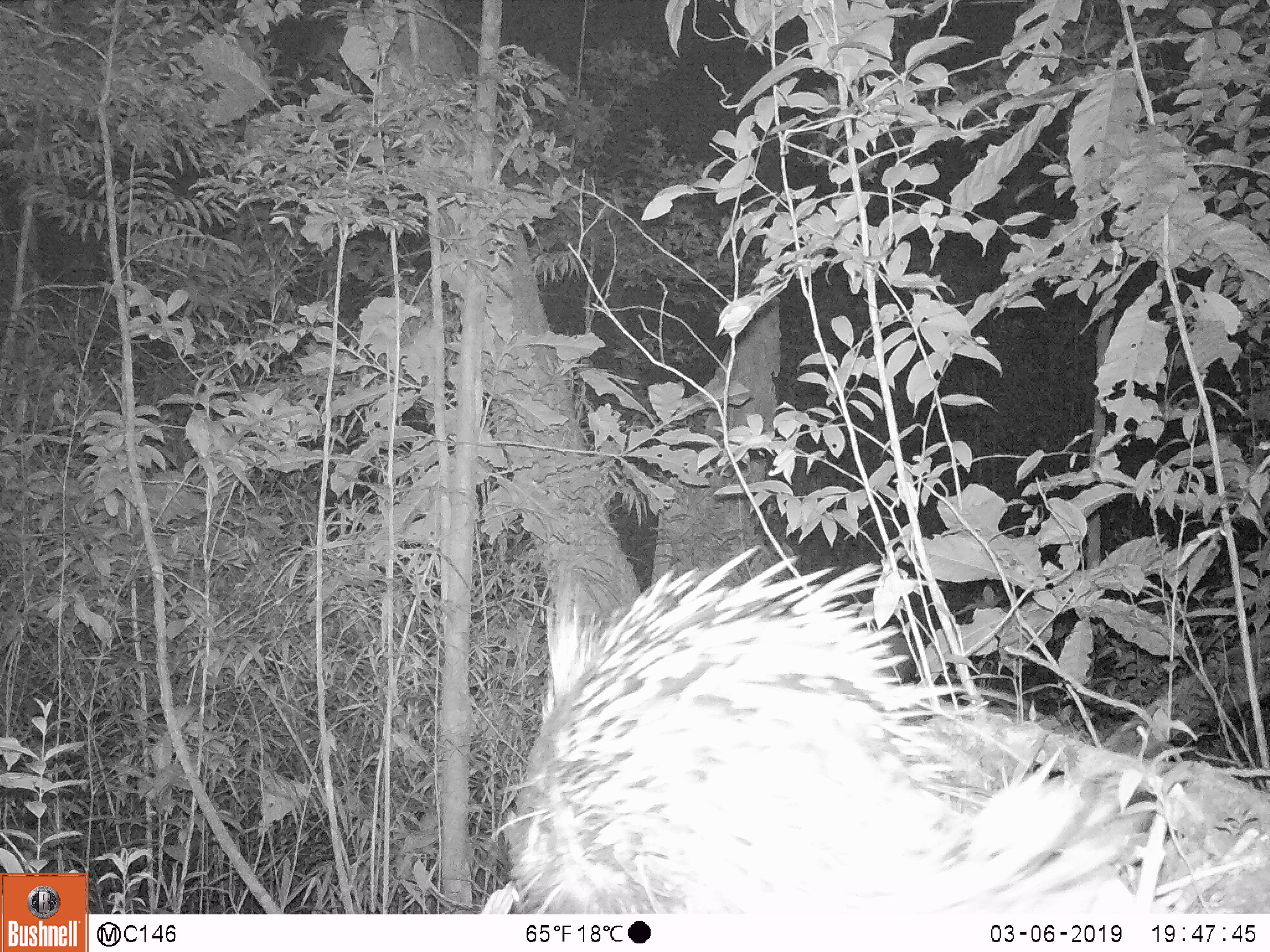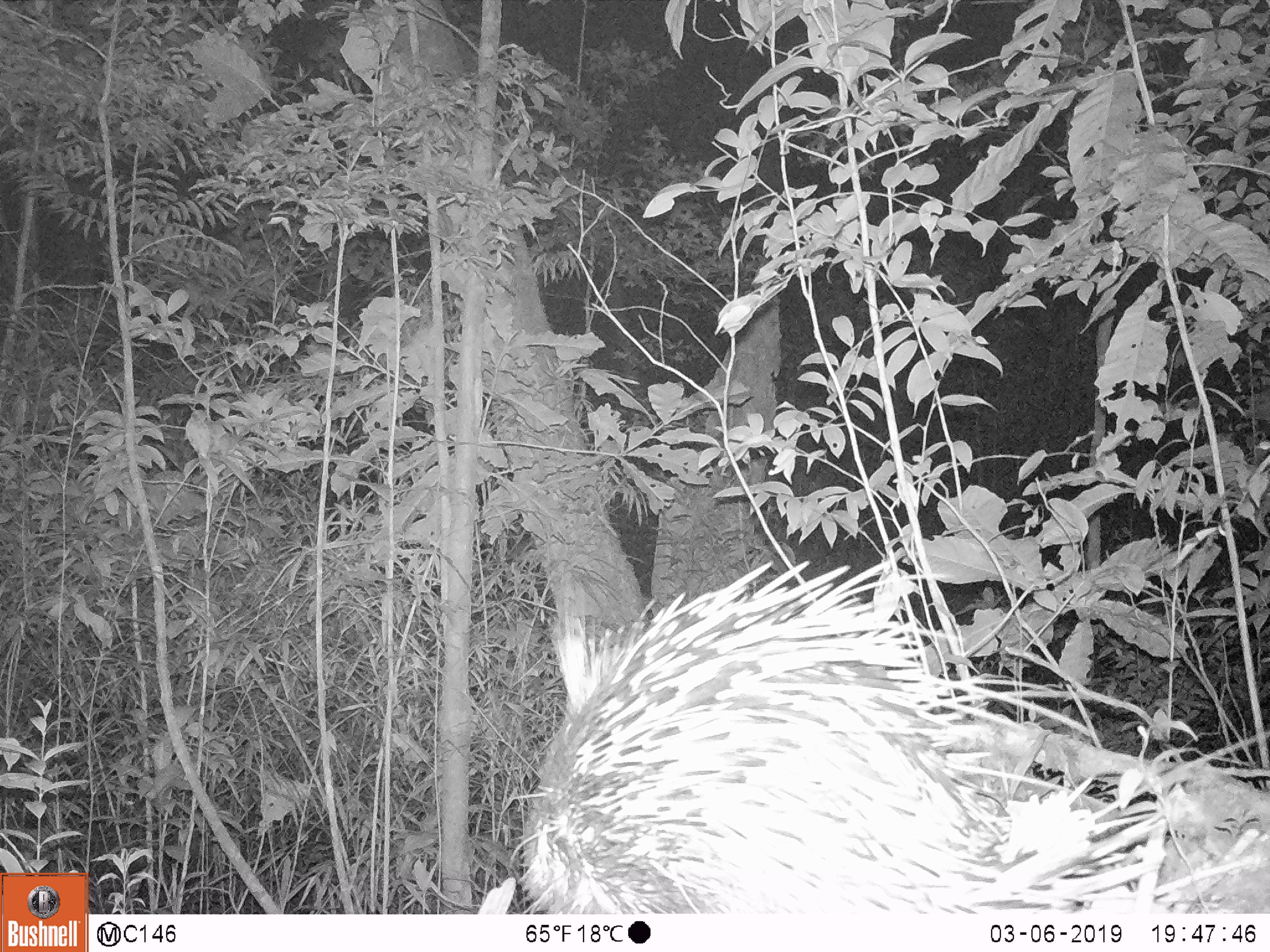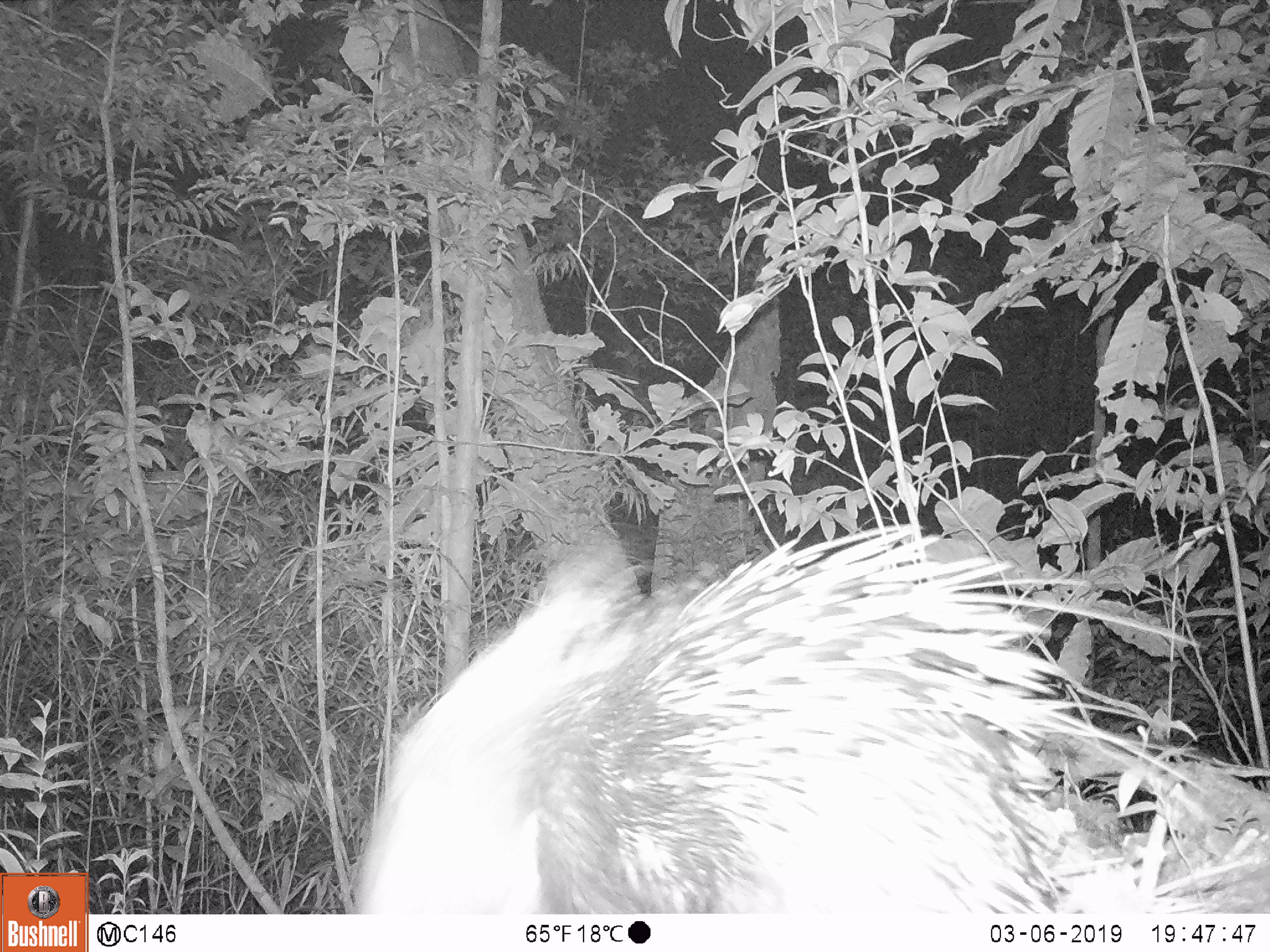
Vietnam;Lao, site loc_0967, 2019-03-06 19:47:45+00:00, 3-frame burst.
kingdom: Animalia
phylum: Chordata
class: Mammalia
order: Rodentia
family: Hystricidae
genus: Hystrix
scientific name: Hystrix brachyura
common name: malayan porcupine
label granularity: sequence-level